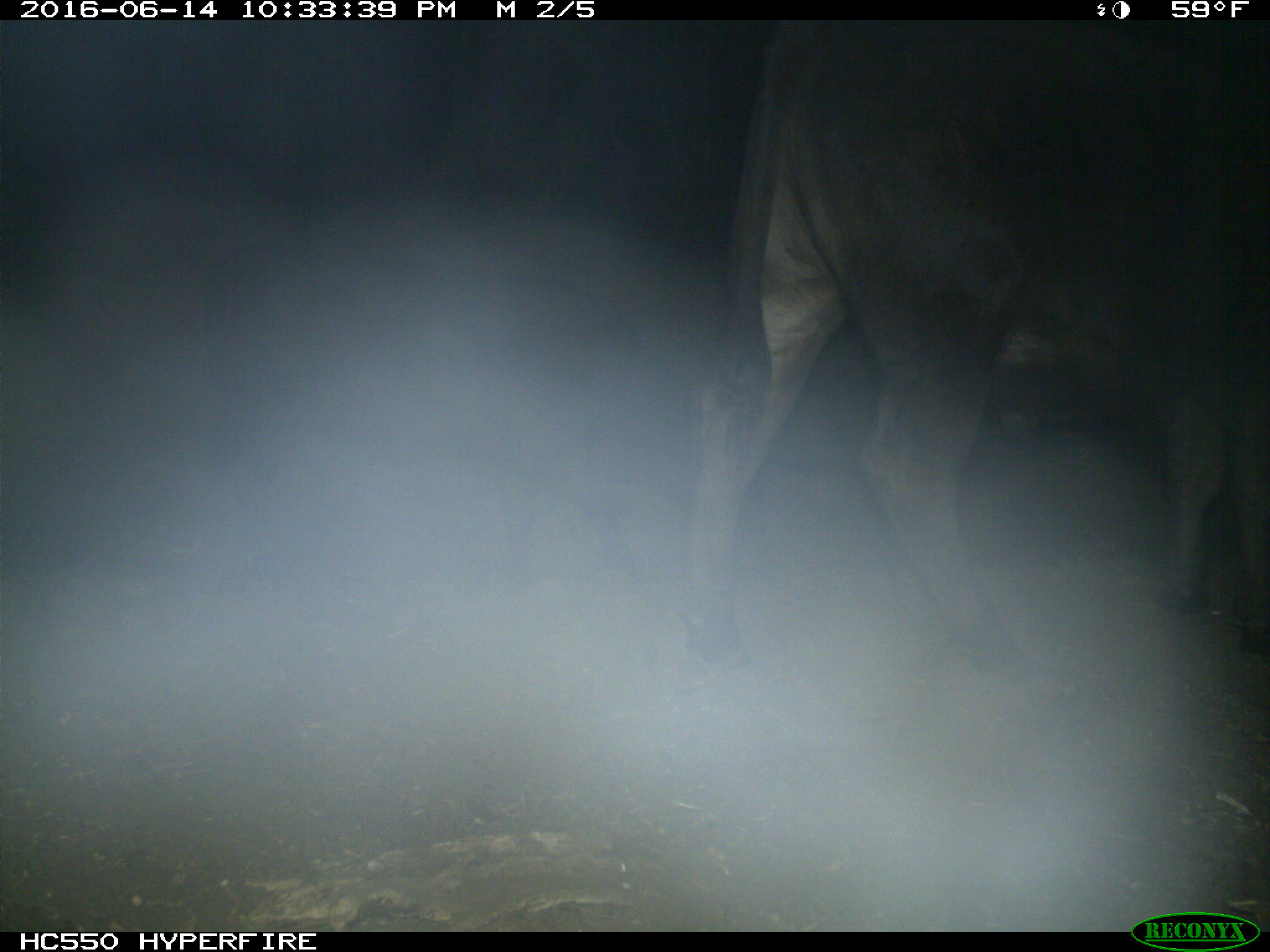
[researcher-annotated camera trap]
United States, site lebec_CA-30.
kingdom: Animalia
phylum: Chordata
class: Mammalia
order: Artiodactyla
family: Bovidae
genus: Bos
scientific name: Bos taurus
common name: domestic cow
Bos taurus (domestic cow).